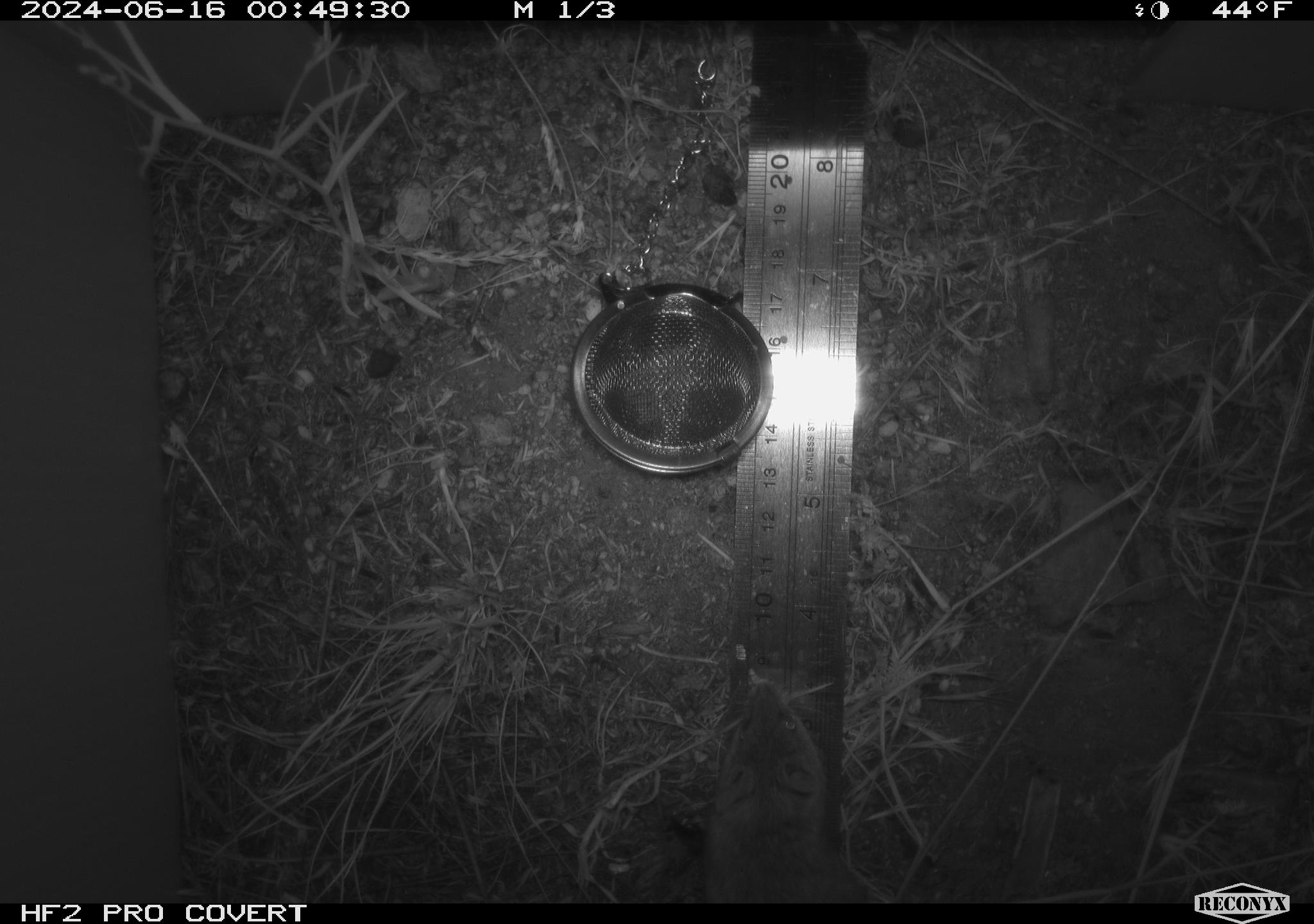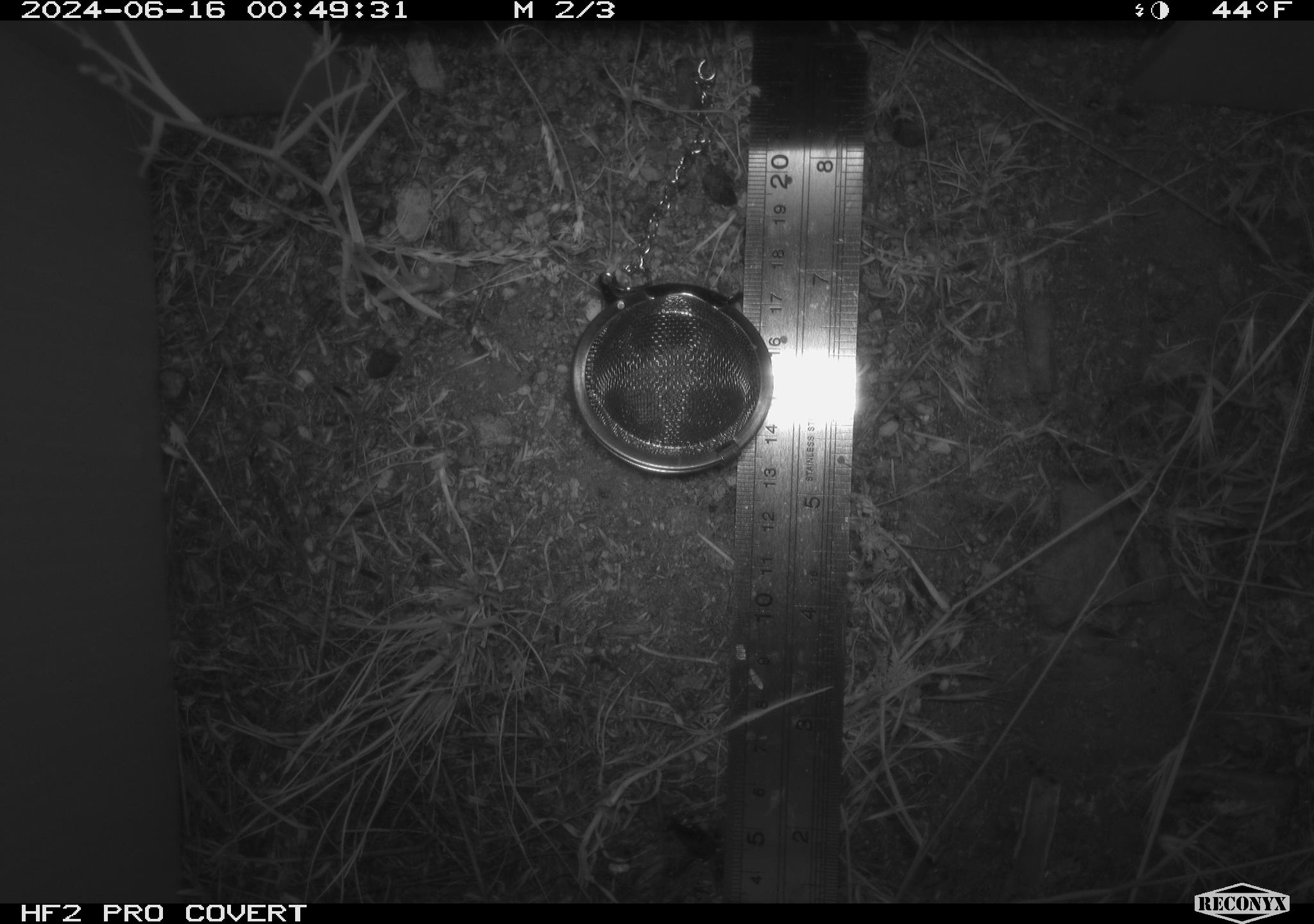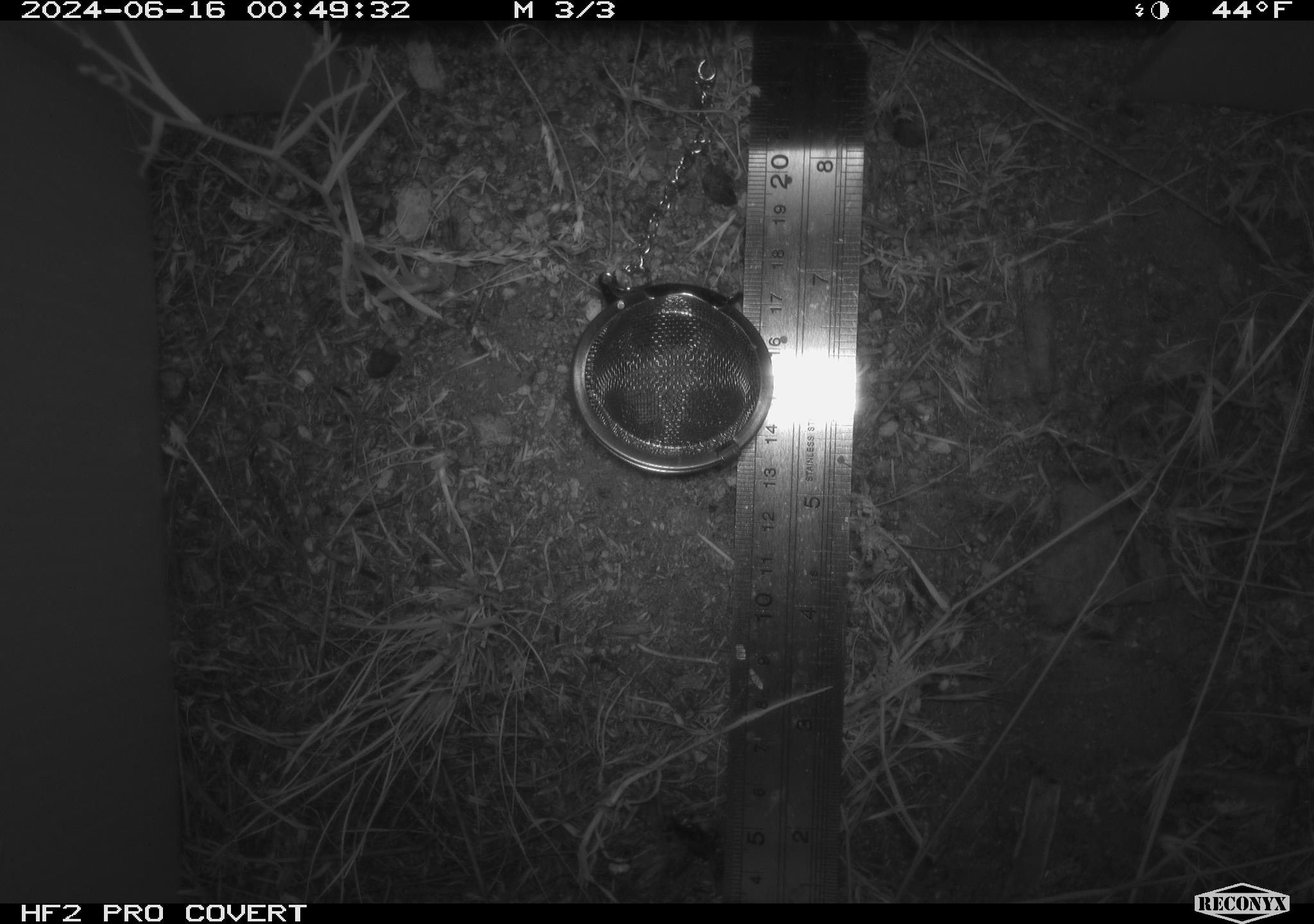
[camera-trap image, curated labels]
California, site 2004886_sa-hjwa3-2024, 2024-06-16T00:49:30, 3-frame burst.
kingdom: Animalia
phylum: Chordata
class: Mammalia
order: Rodentia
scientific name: Rodentia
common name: rodent